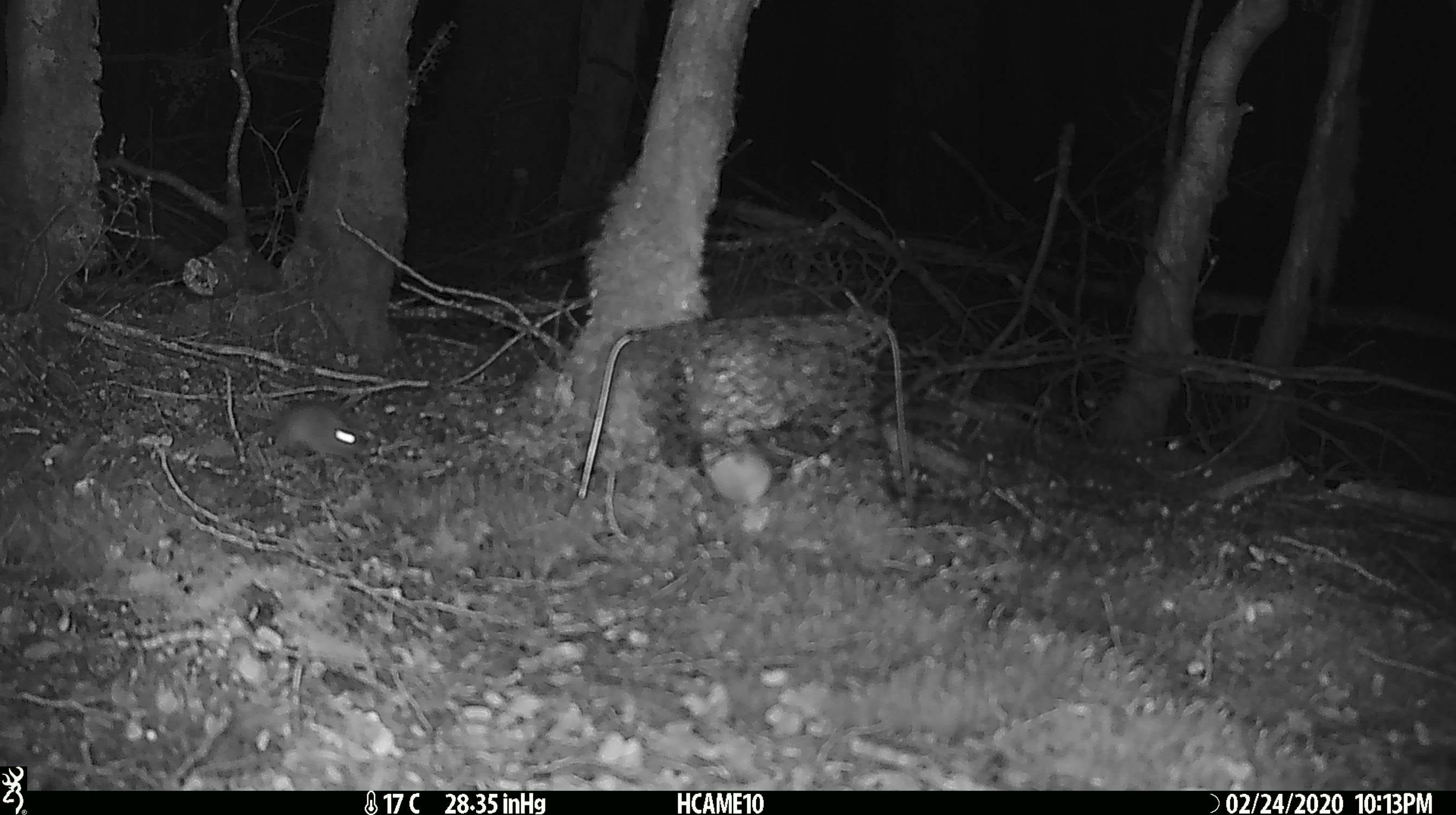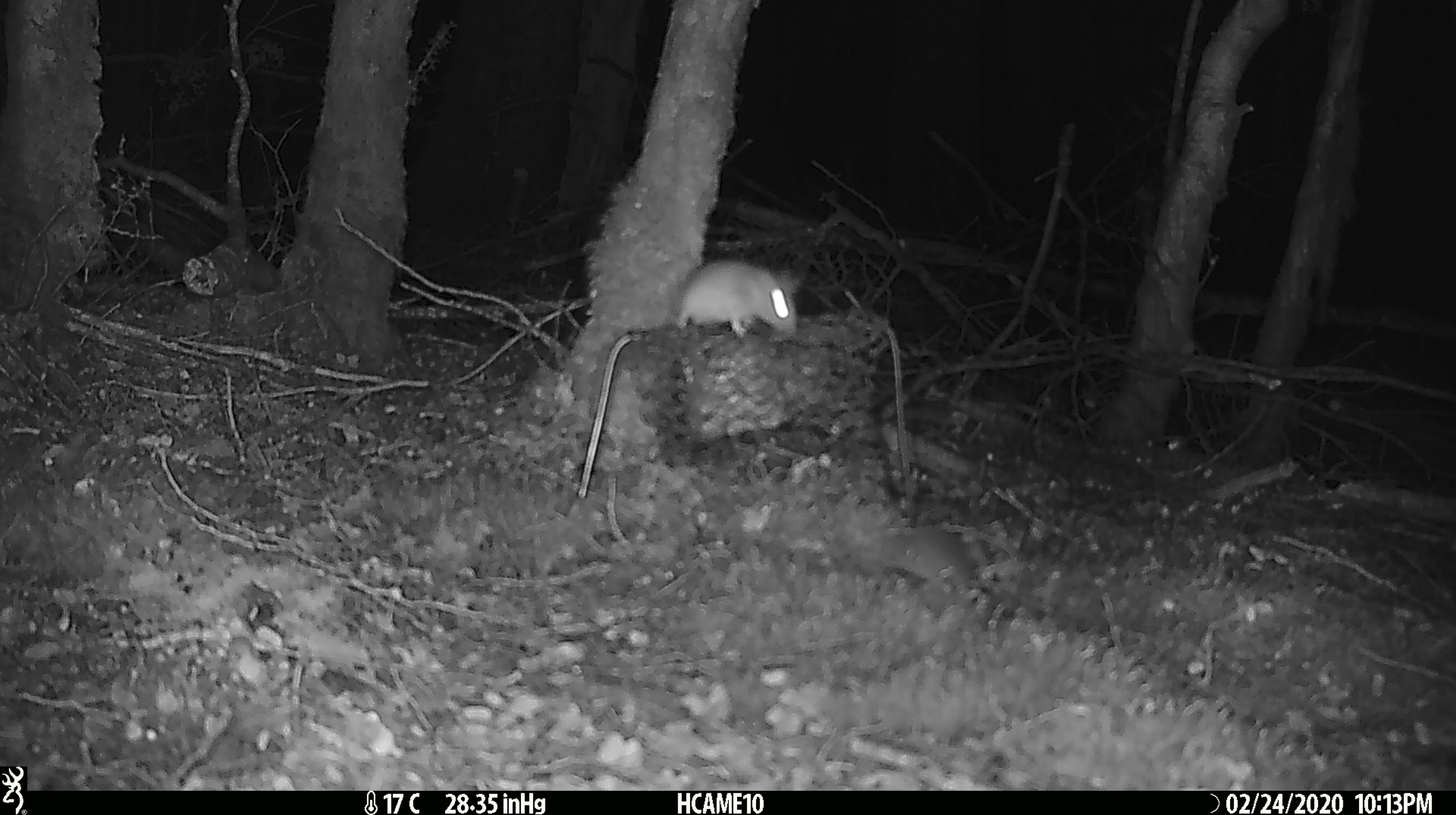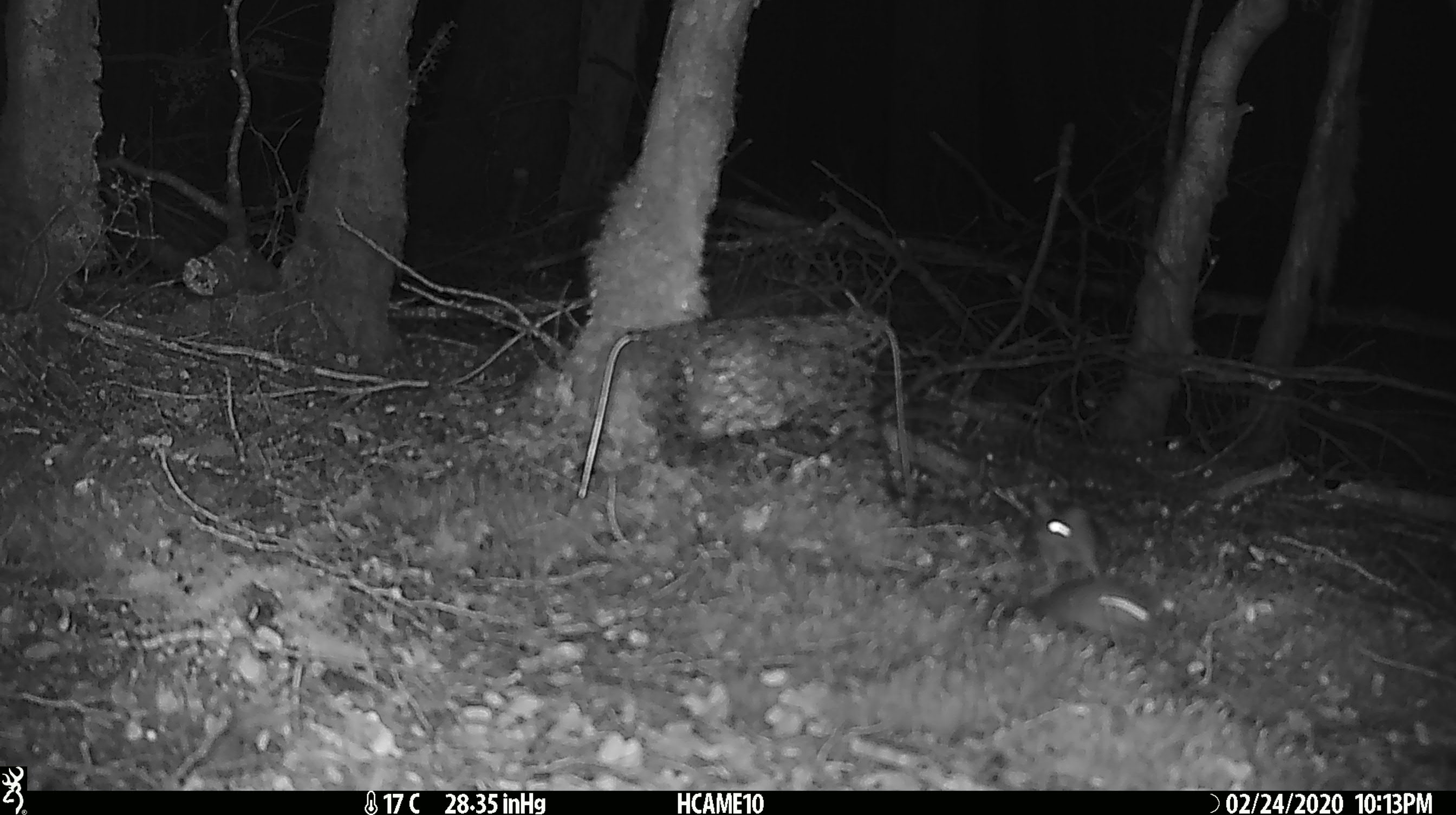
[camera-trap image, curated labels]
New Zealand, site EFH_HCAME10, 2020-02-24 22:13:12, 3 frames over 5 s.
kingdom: Animalia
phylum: Chordata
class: Mammalia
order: Rodentia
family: Muridae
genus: Mus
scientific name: Mus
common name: mouse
Mouse (Mus).